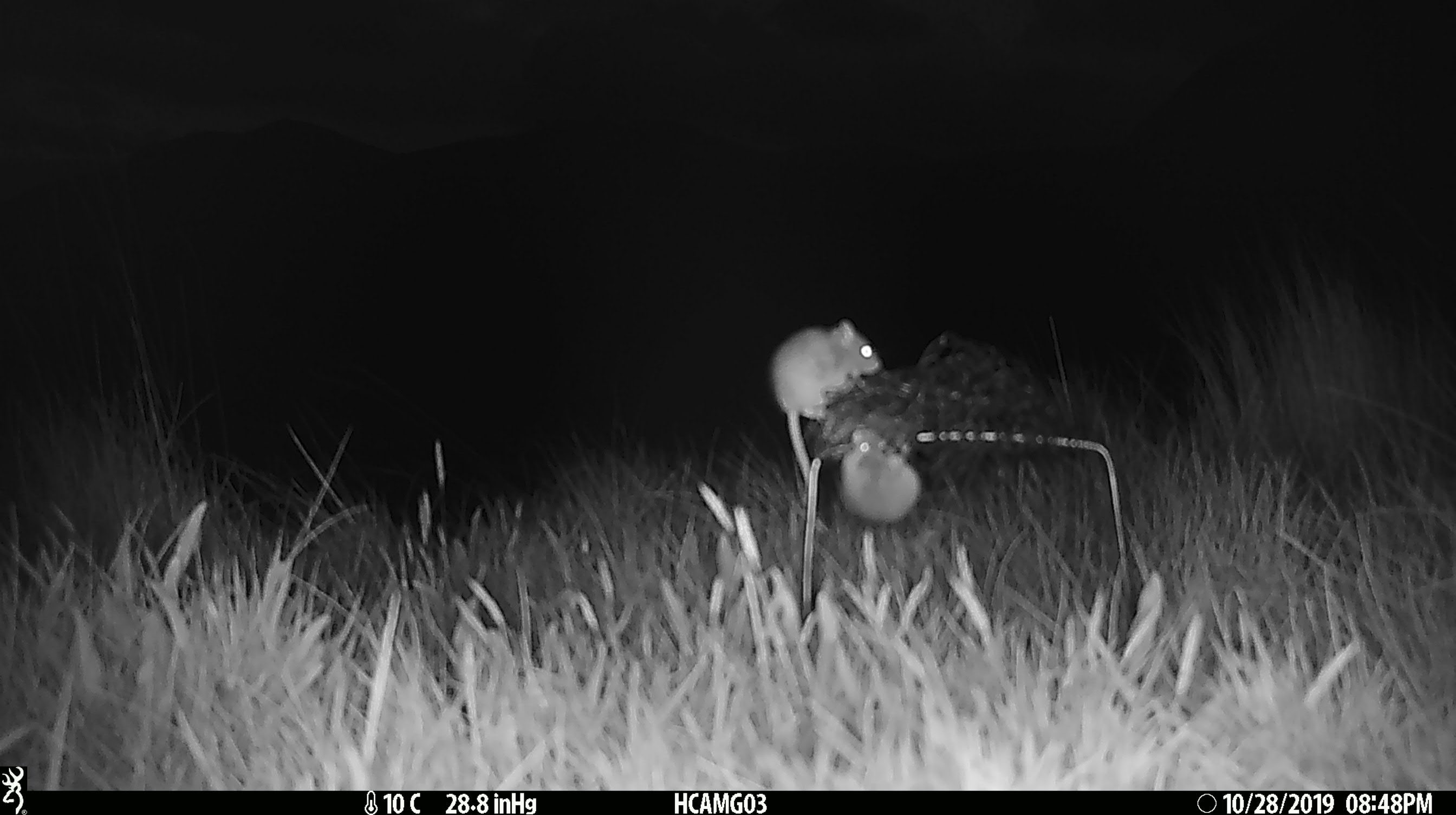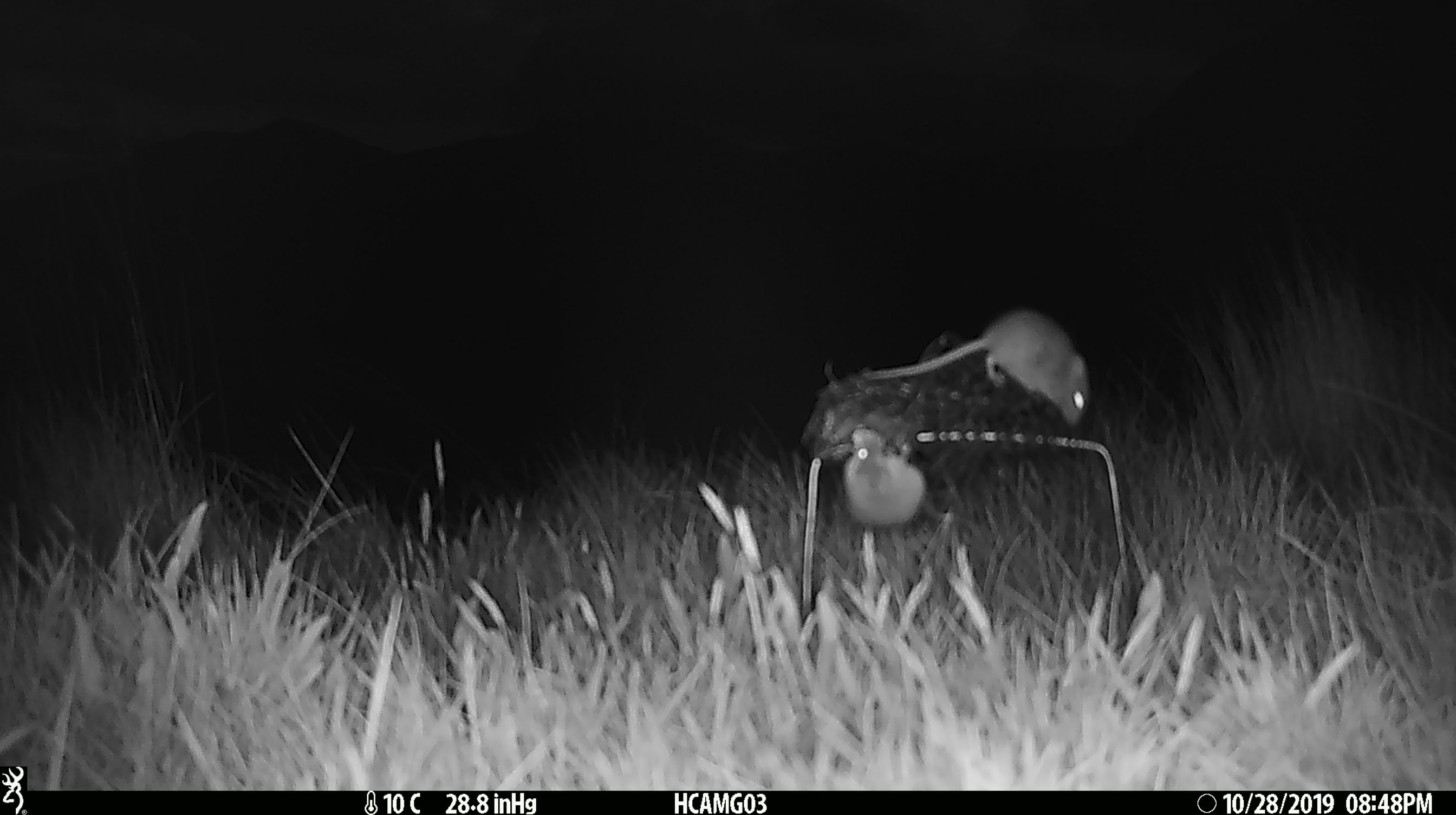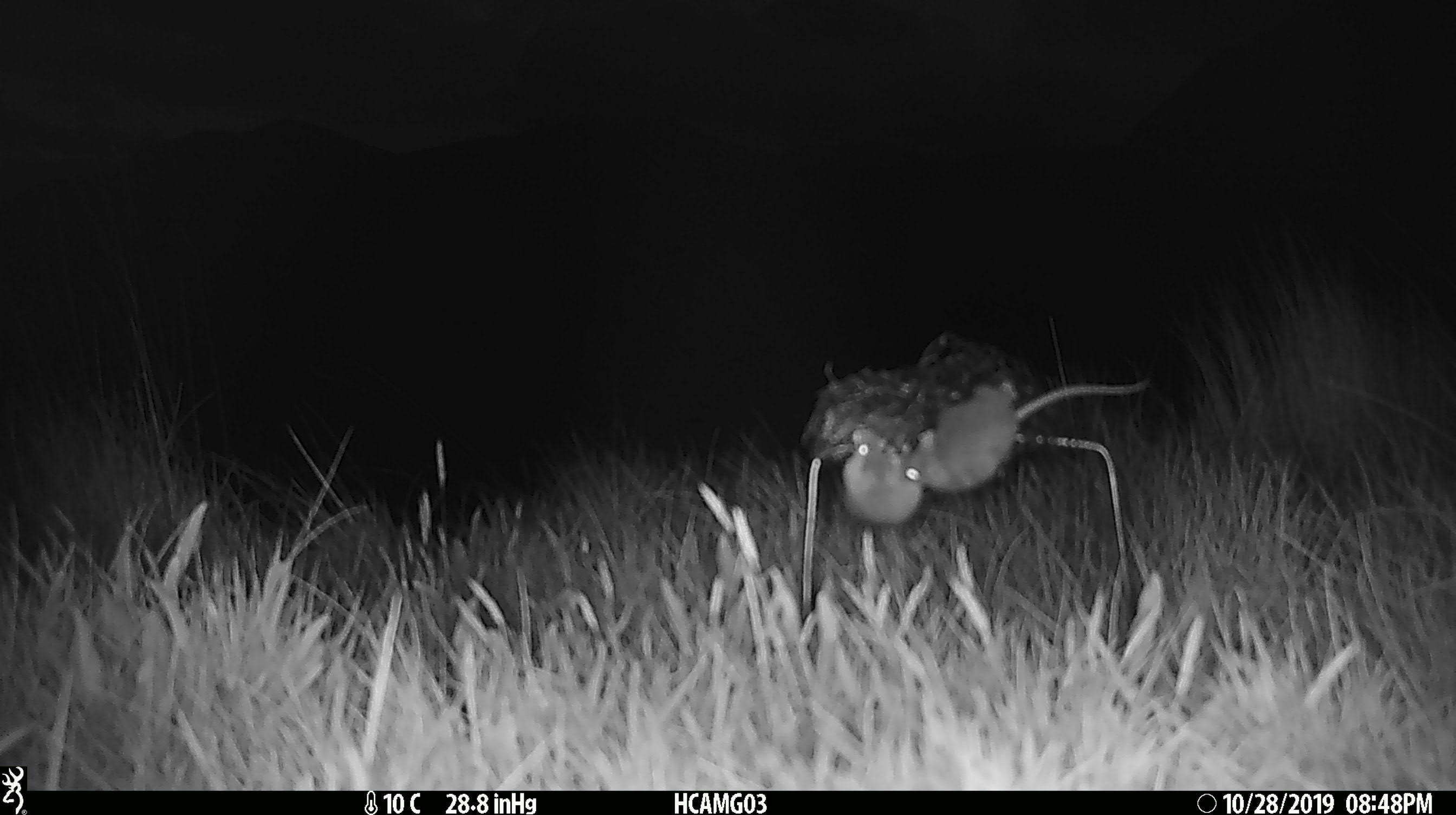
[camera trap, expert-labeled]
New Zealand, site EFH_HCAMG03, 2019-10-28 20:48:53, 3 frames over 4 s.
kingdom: Animalia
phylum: Chordata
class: Mammalia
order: Rodentia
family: Muridae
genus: Mus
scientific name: Mus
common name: mouse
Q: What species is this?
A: Mouse (Mus).